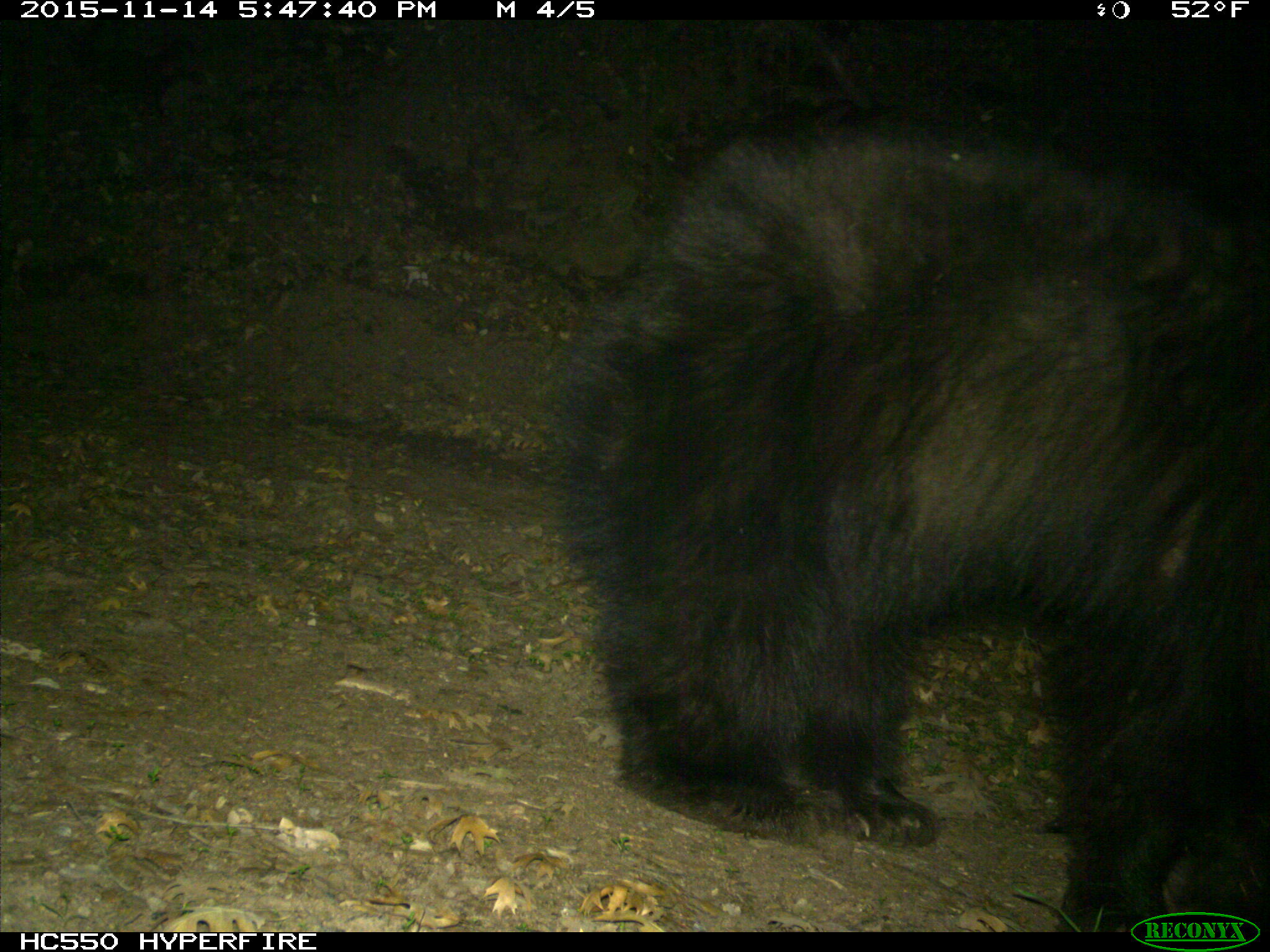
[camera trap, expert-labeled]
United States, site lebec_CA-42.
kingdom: Animalia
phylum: Chordata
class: Mammalia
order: Carnivora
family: Ursidae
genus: Ursus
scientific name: Ursus americanus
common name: american black bear